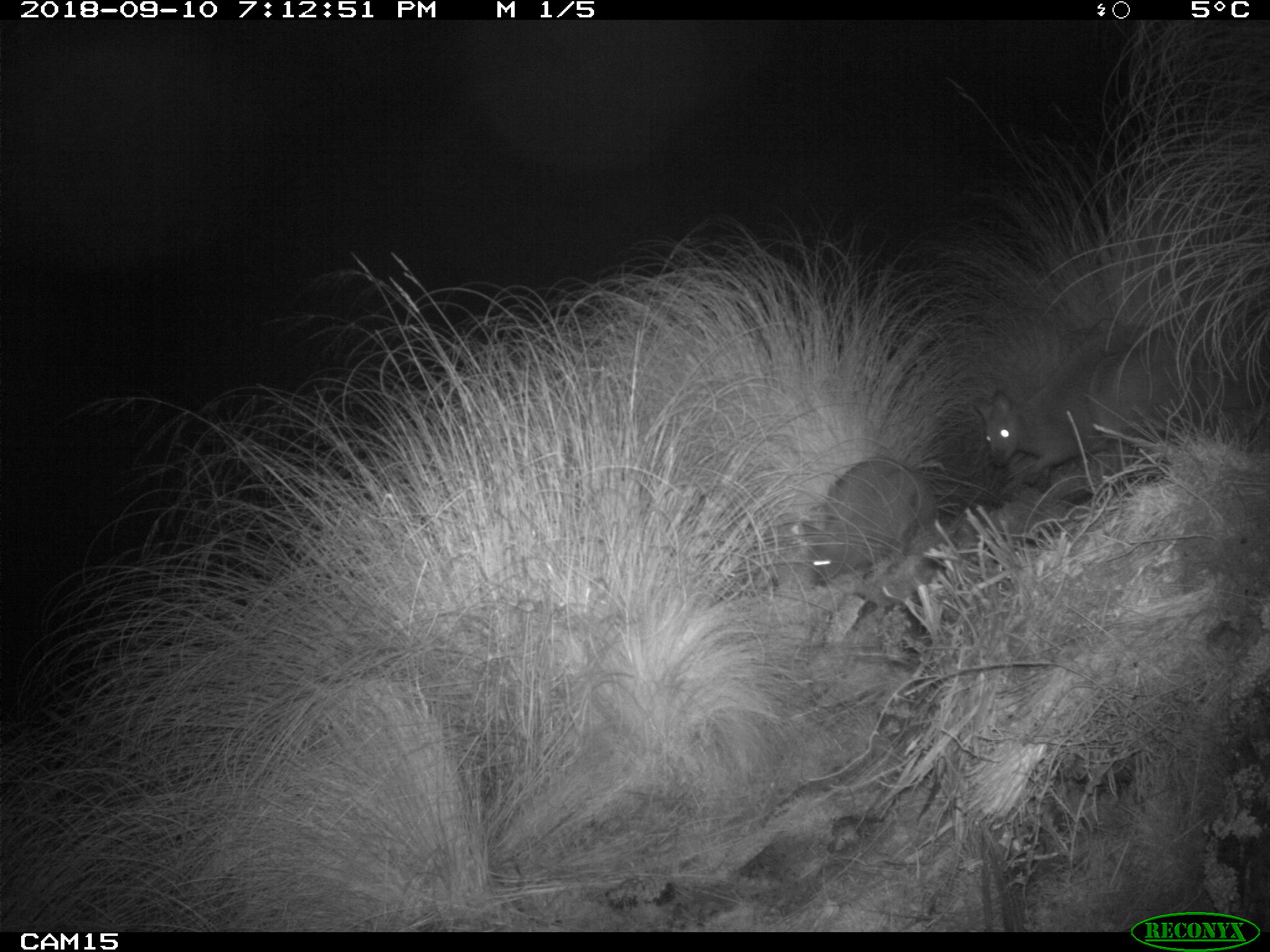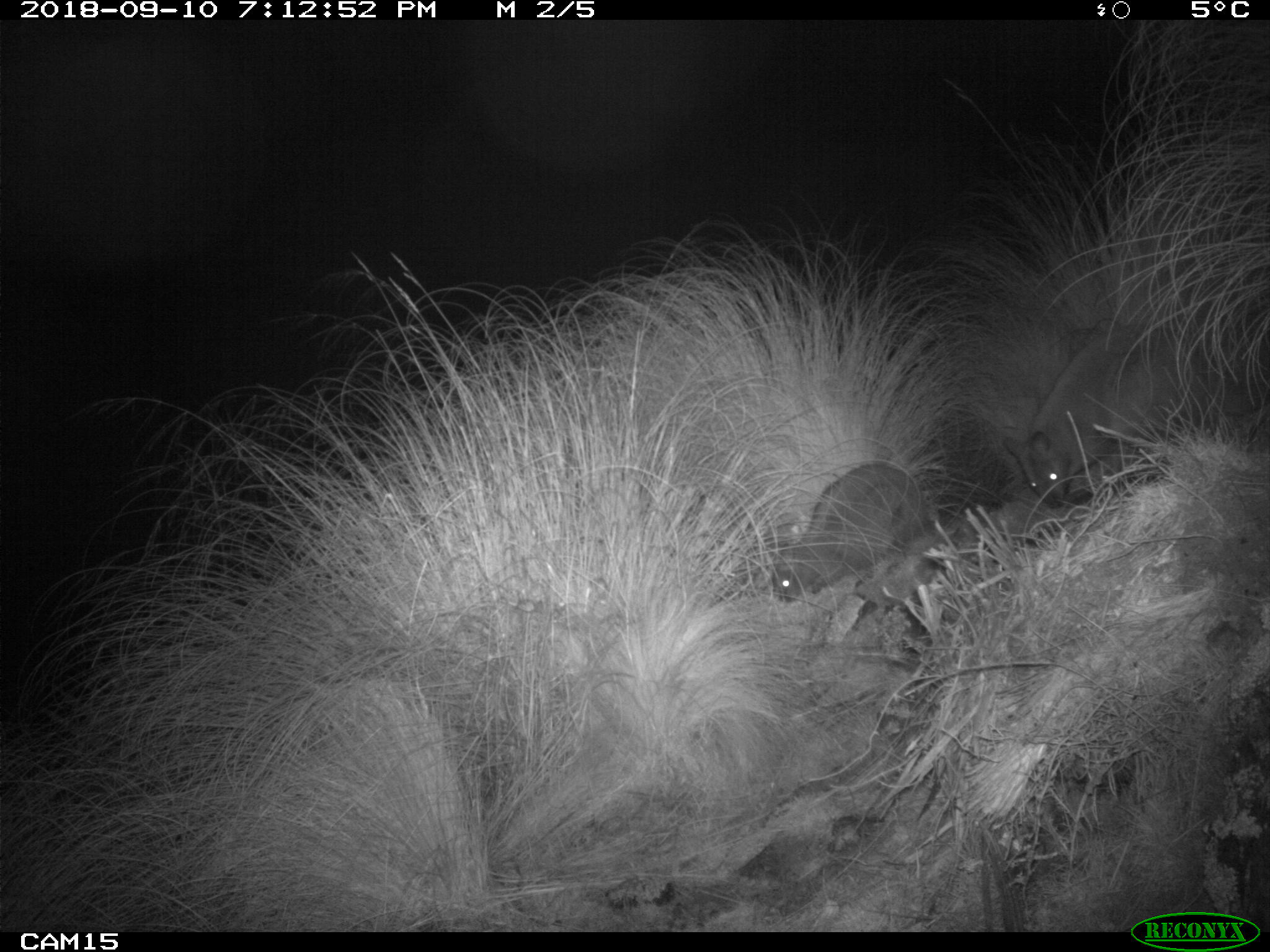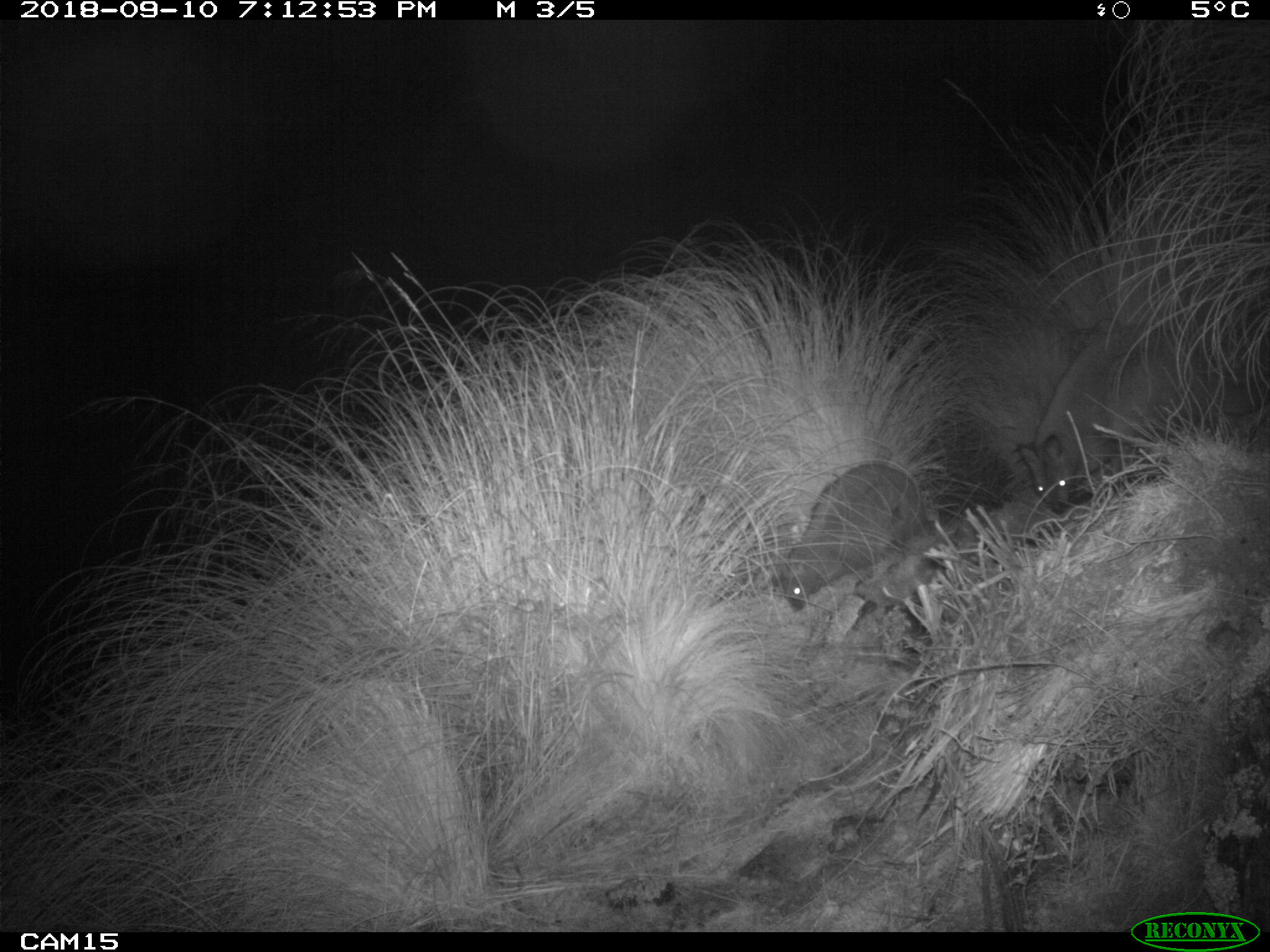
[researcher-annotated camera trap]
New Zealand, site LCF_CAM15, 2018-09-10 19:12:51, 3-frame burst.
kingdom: Animalia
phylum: Chordata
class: Mammalia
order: Diprotodontia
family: Macropodidae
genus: Notamacropus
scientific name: Notamacropus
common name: wallaby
Wallaby (Notamacropus).